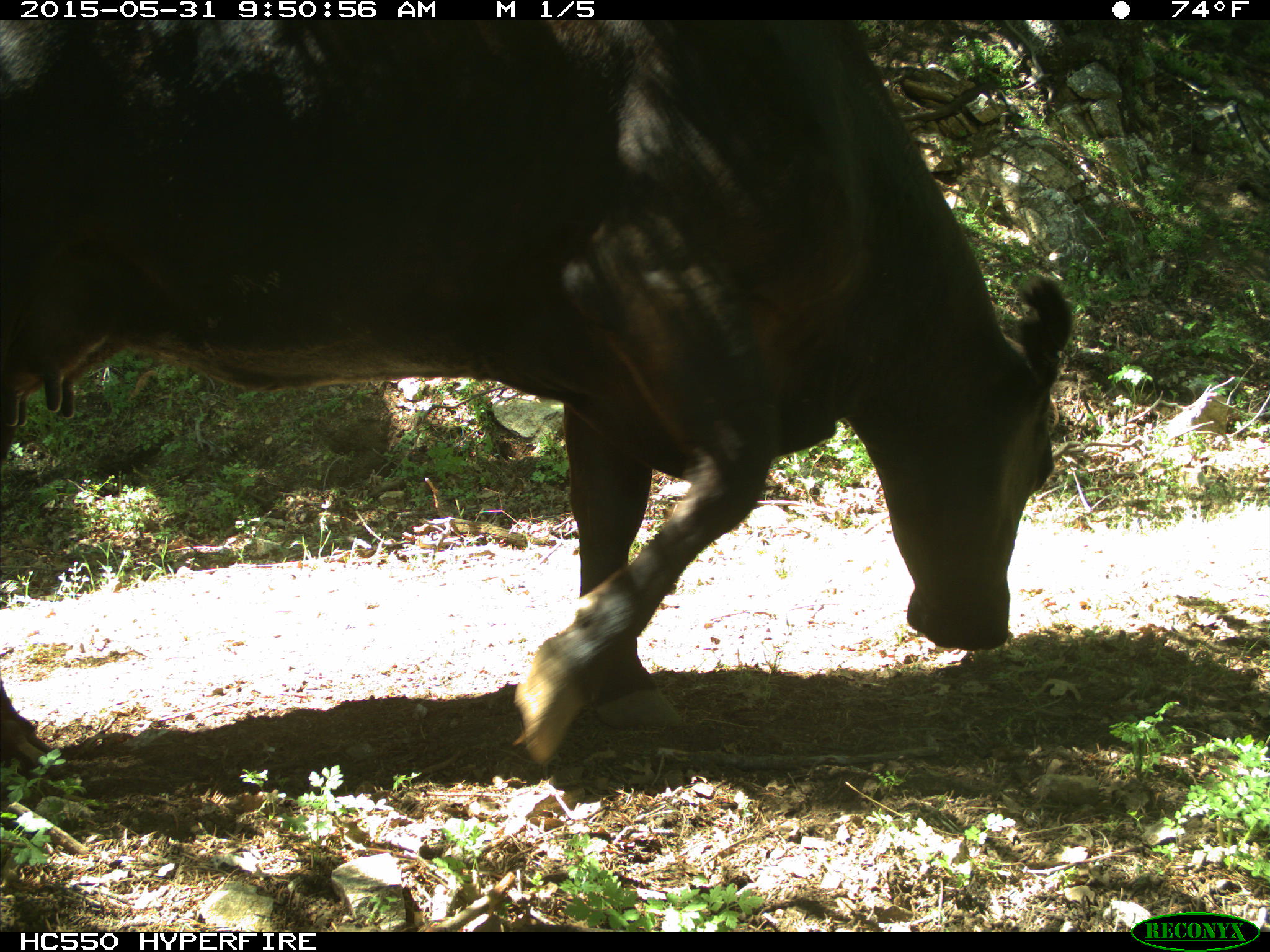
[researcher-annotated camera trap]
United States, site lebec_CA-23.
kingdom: Animalia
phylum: Chordata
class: Mammalia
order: Artiodactyla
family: Bovidae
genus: Bos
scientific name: Bos taurus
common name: domestic cow